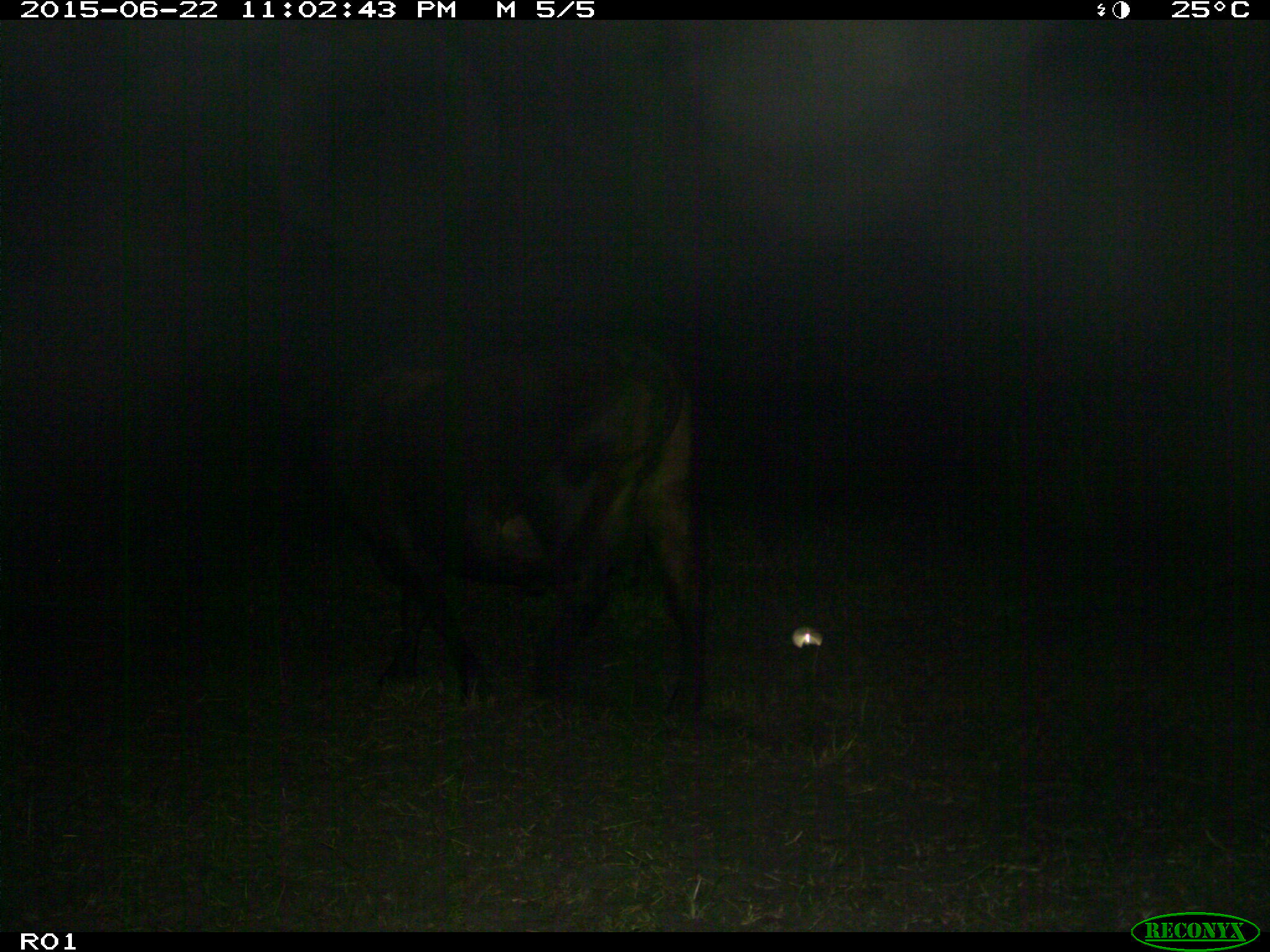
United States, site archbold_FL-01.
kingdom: Animalia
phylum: Chordata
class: Mammalia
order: Artiodactyla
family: Bovidae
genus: Bos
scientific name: Bos taurus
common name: domestic cow